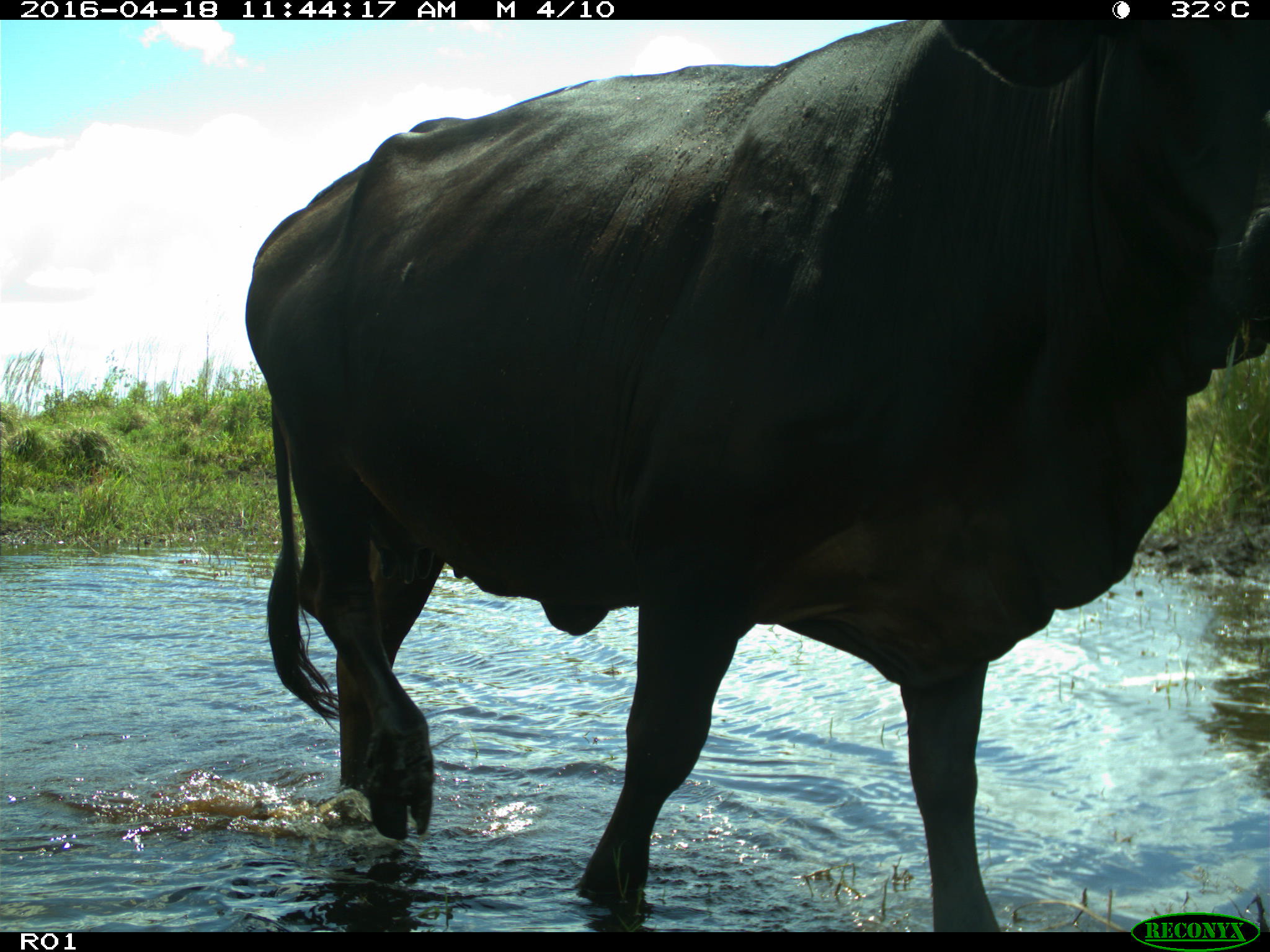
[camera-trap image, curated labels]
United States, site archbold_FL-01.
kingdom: Animalia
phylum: Chordata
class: Mammalia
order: Artiodactyla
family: Bovidae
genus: Bos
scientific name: Bos taurus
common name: domestic cow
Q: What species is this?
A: Bos taurus (domestic cow).